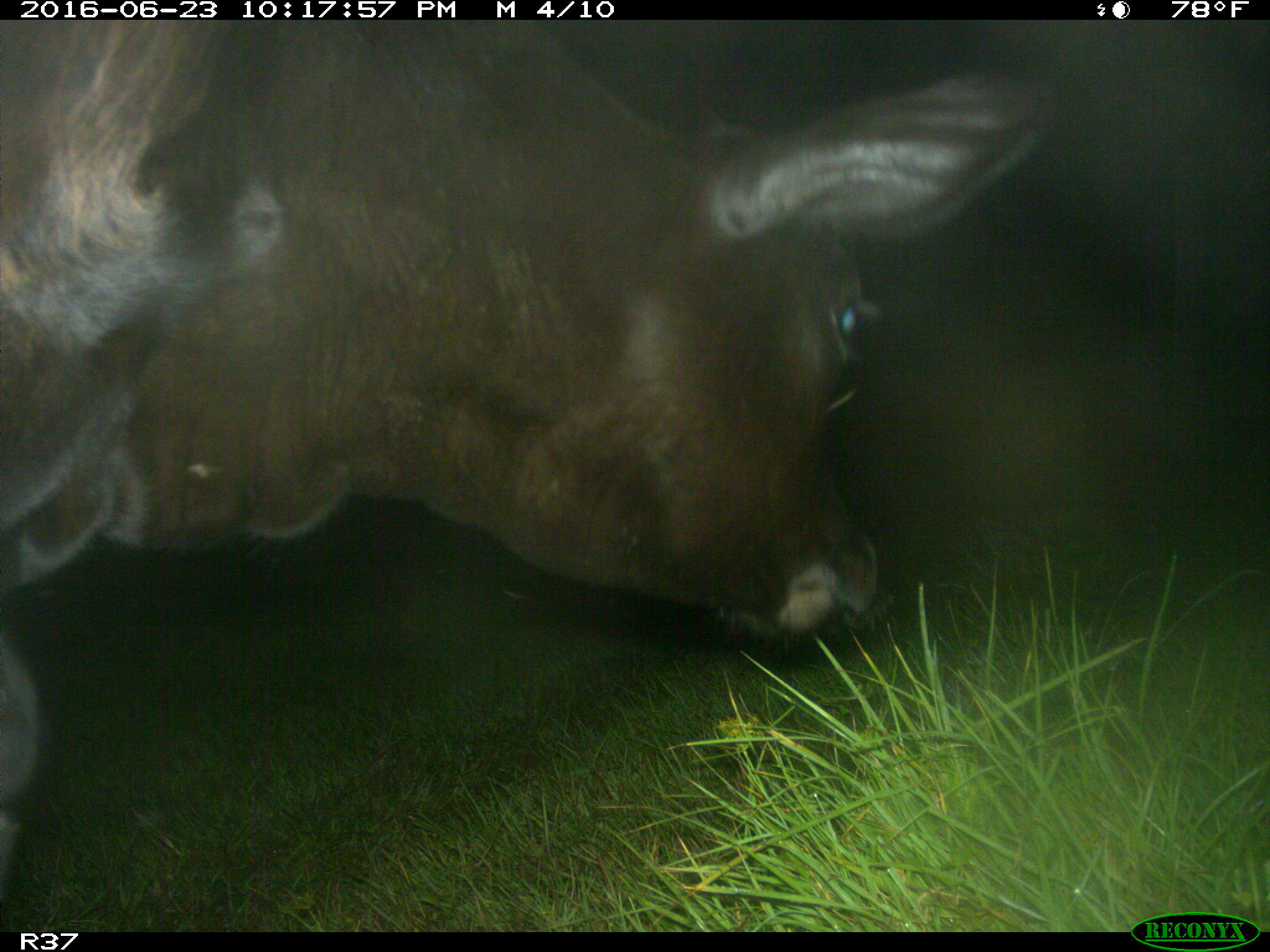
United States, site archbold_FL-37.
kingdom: Animalia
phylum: Chordata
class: Mammalia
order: Artiodactyla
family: Bovidae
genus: Bos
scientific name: Bos taurus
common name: domestic cow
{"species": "Bos taurus (domestic cow)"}